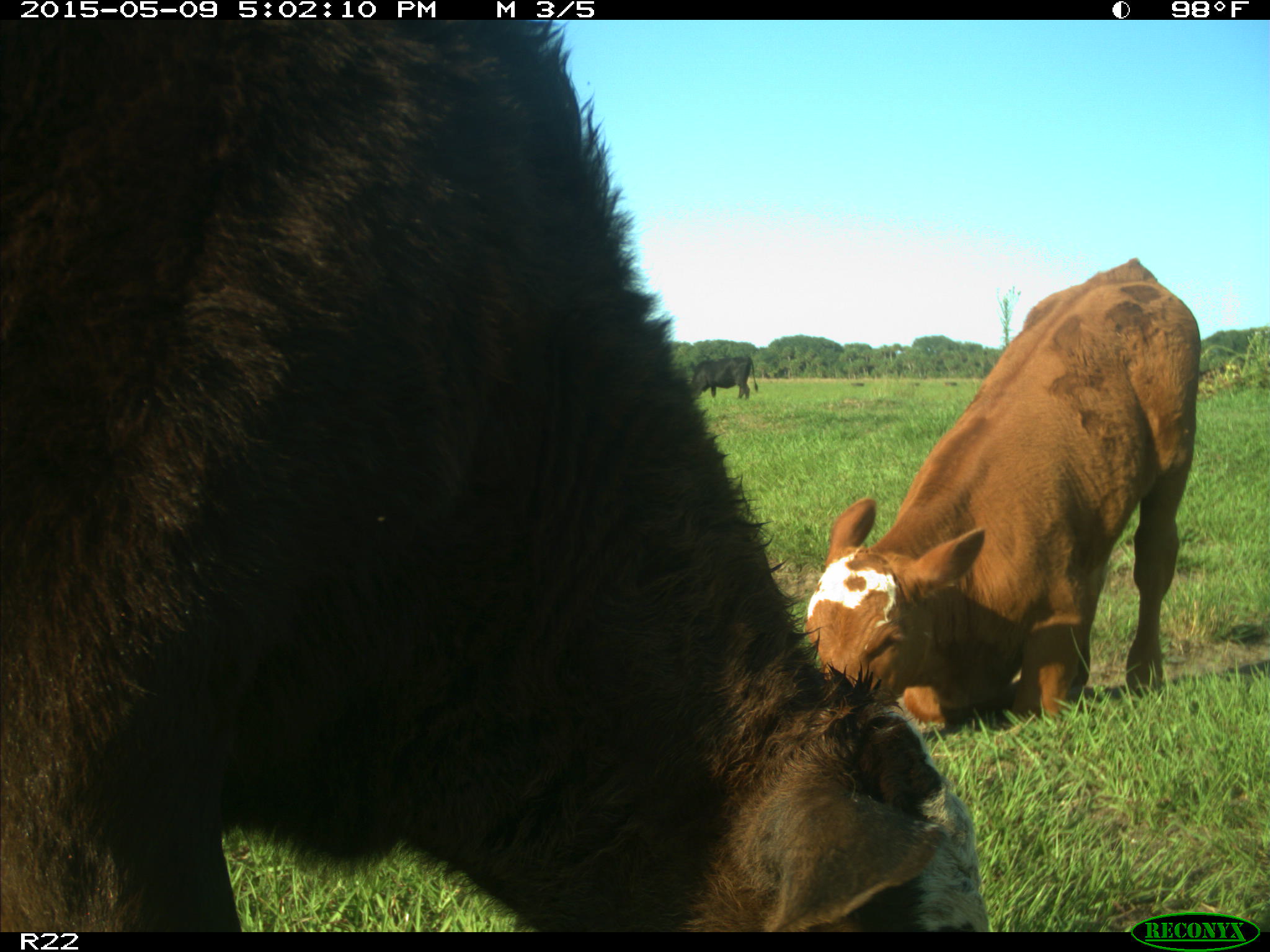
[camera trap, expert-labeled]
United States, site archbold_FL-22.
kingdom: Animalia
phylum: Chordata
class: Mammalia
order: Artiodactyla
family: Bovidae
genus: Bos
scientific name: Bos taurus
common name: domestic cow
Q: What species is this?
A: Bos taurus (domestic cow).